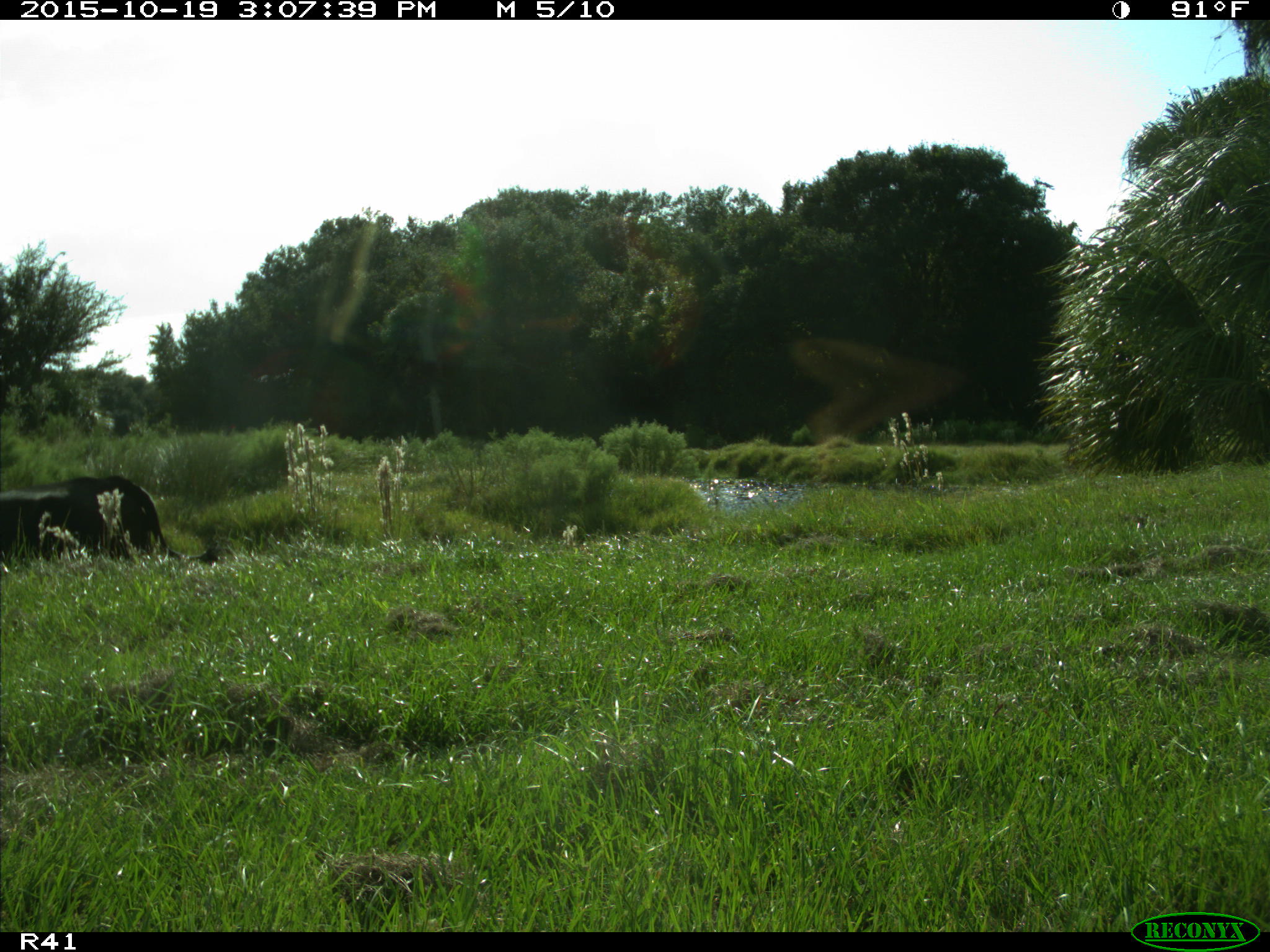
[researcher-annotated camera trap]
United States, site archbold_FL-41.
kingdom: Animalia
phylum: Chordata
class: Mammalia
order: Artiodactyla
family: Bovidae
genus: Bos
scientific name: Bos taurus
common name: domestic cow